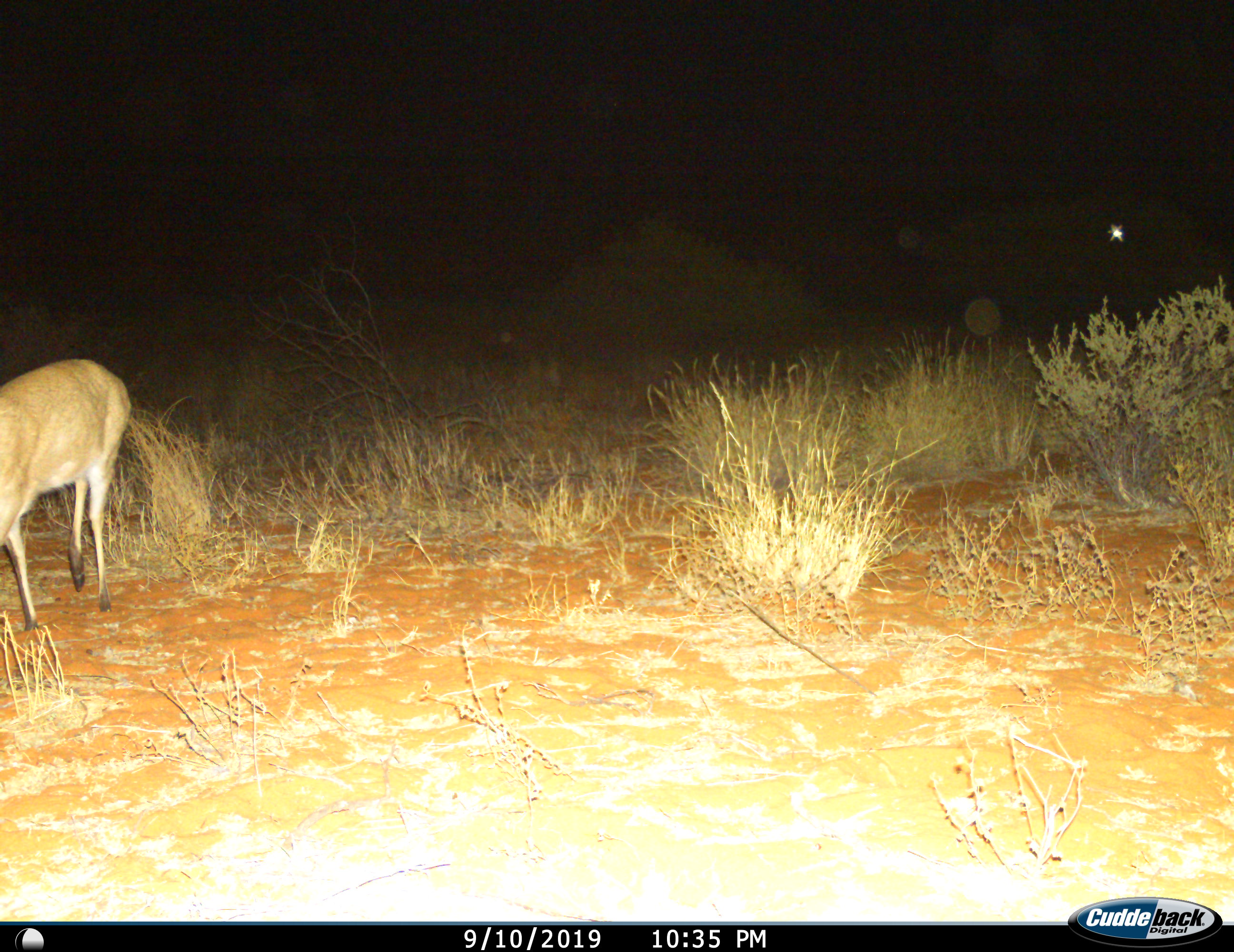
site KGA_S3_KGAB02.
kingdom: Animalia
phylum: Chordata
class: Mammalia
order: Artiodactyla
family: Bovidae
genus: Sylvicapra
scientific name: Sylvicapra grimmia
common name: common duiker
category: duikercommongrey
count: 1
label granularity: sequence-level